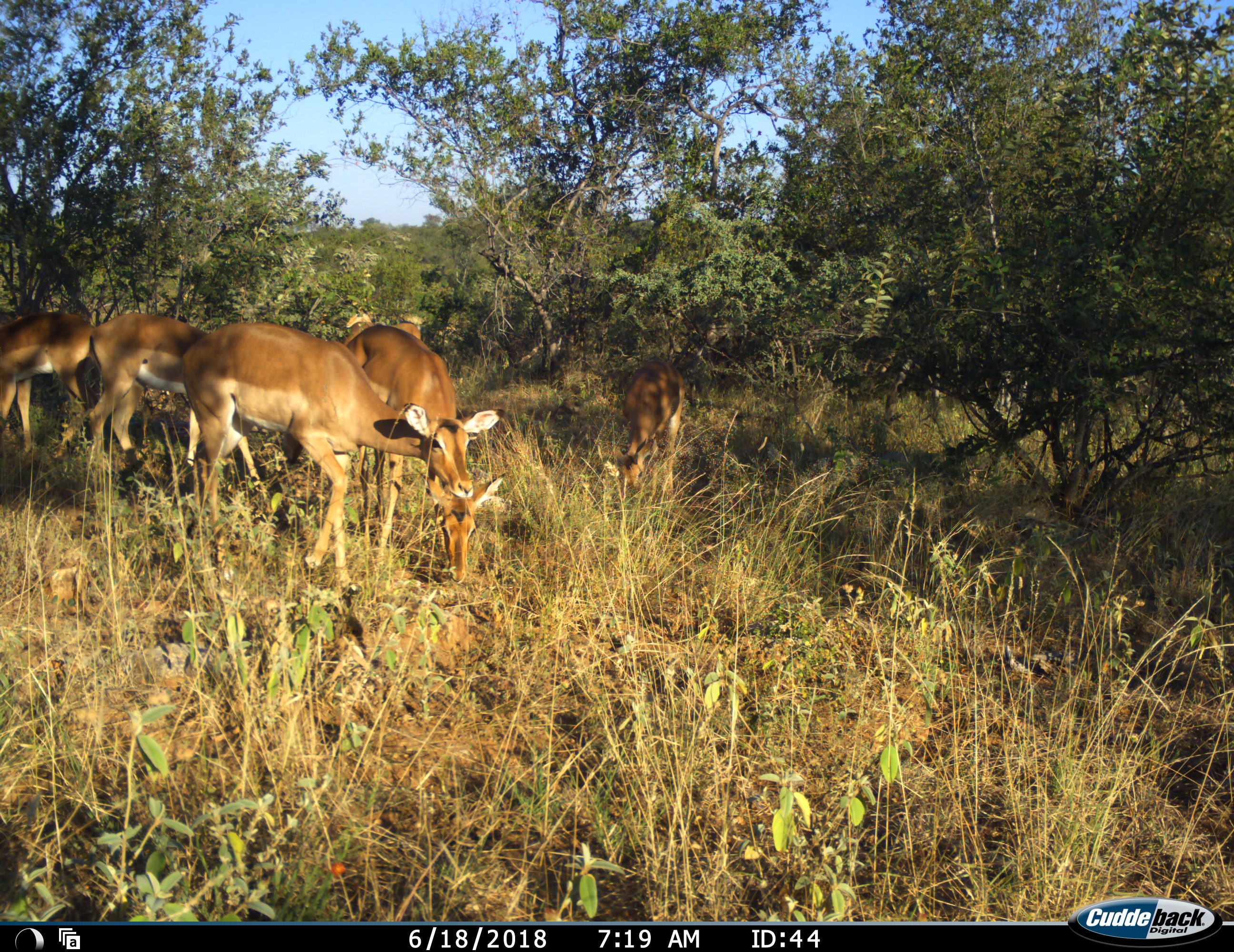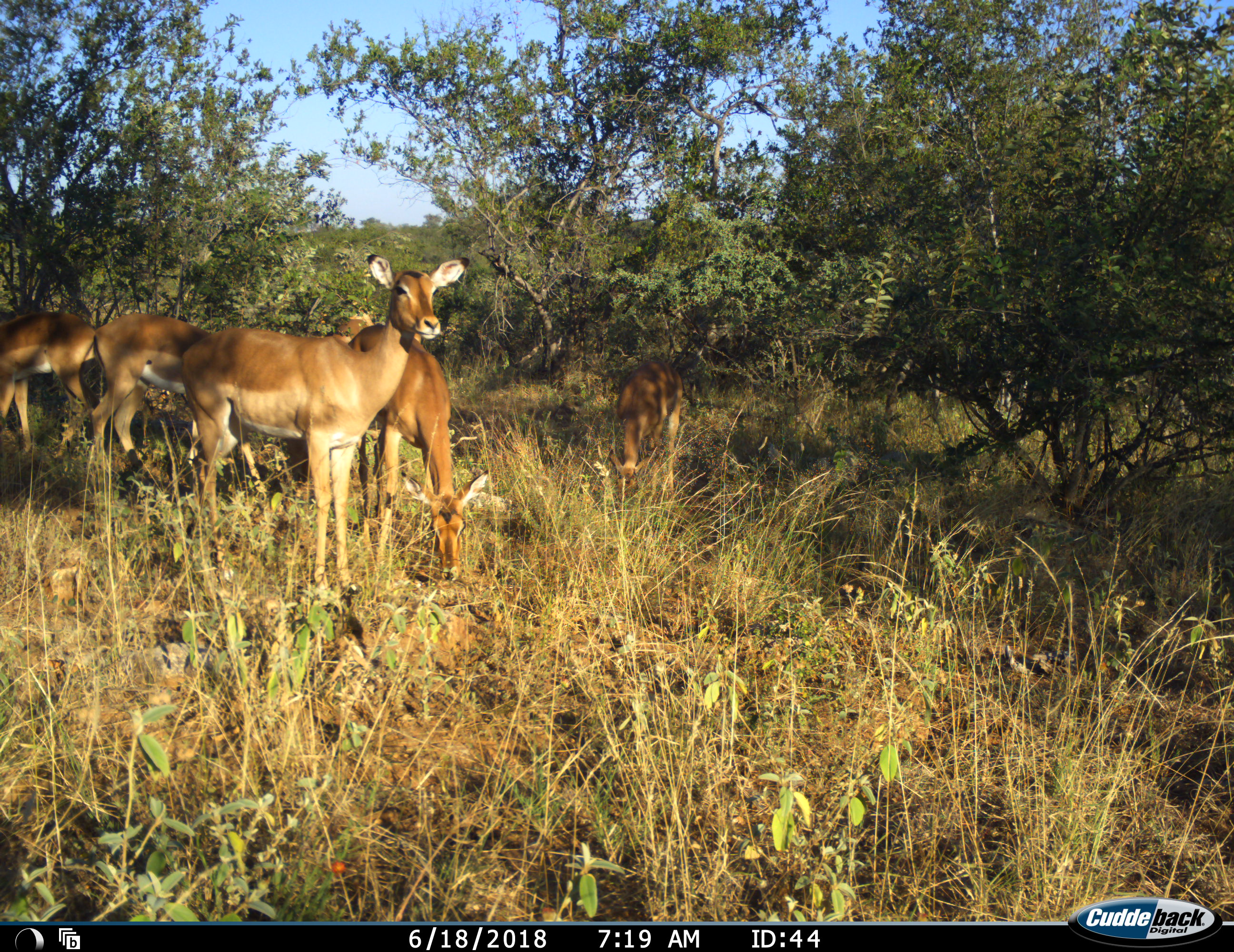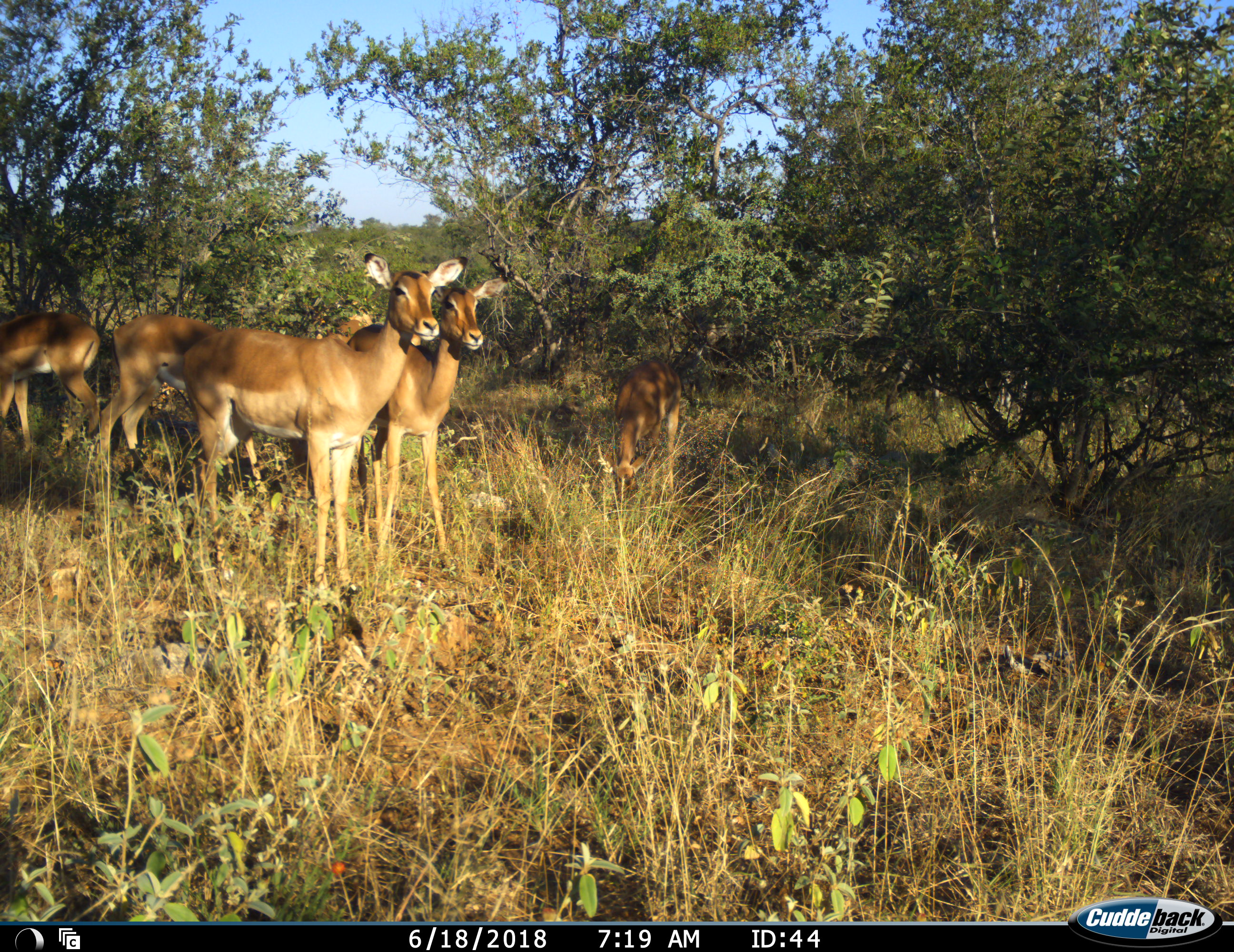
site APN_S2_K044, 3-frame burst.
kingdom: Animalia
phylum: Chordata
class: Mammalia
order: Artiodactyla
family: Bovidae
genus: Aepyceros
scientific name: Aepyceros melampus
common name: impala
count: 6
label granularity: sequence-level